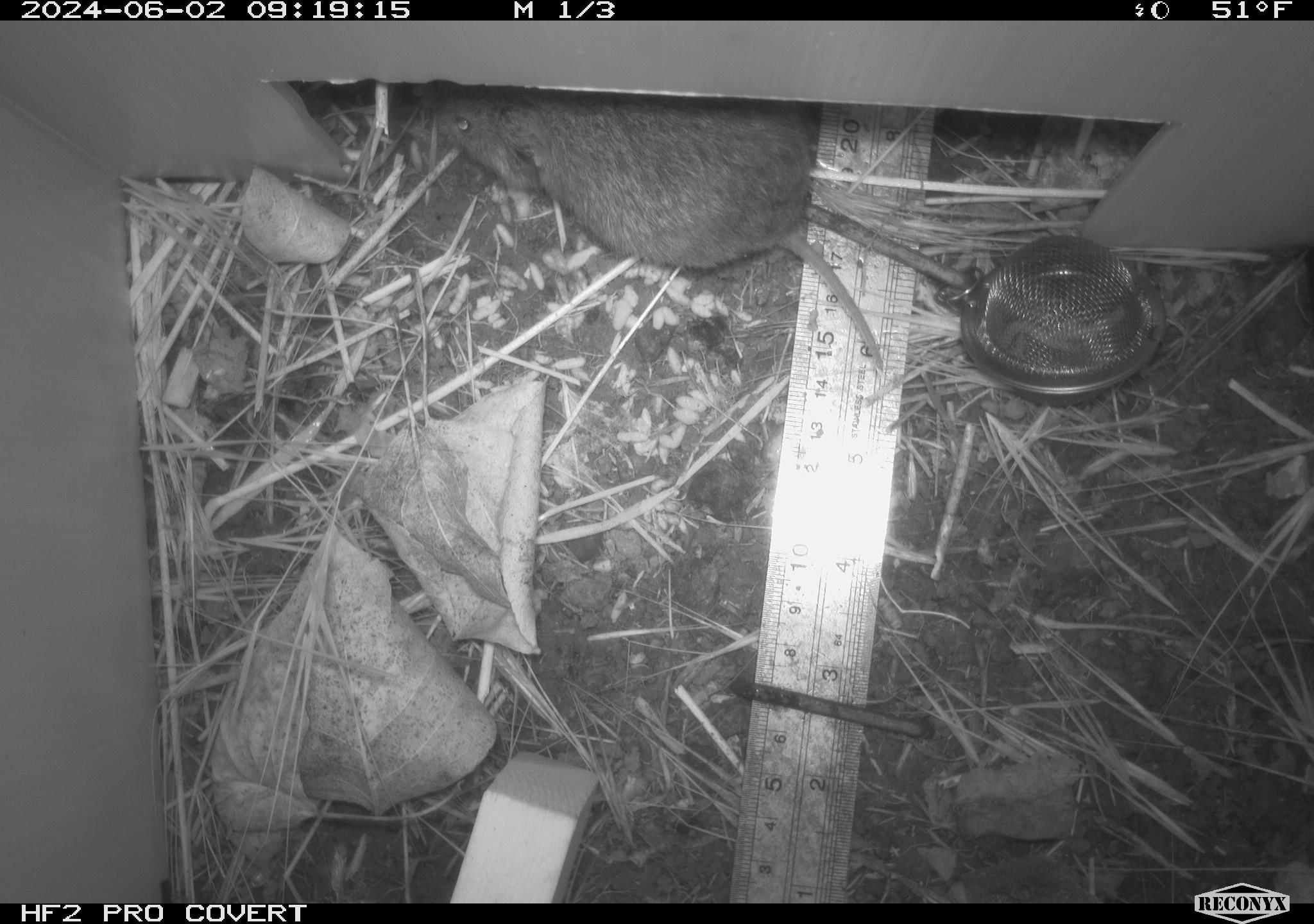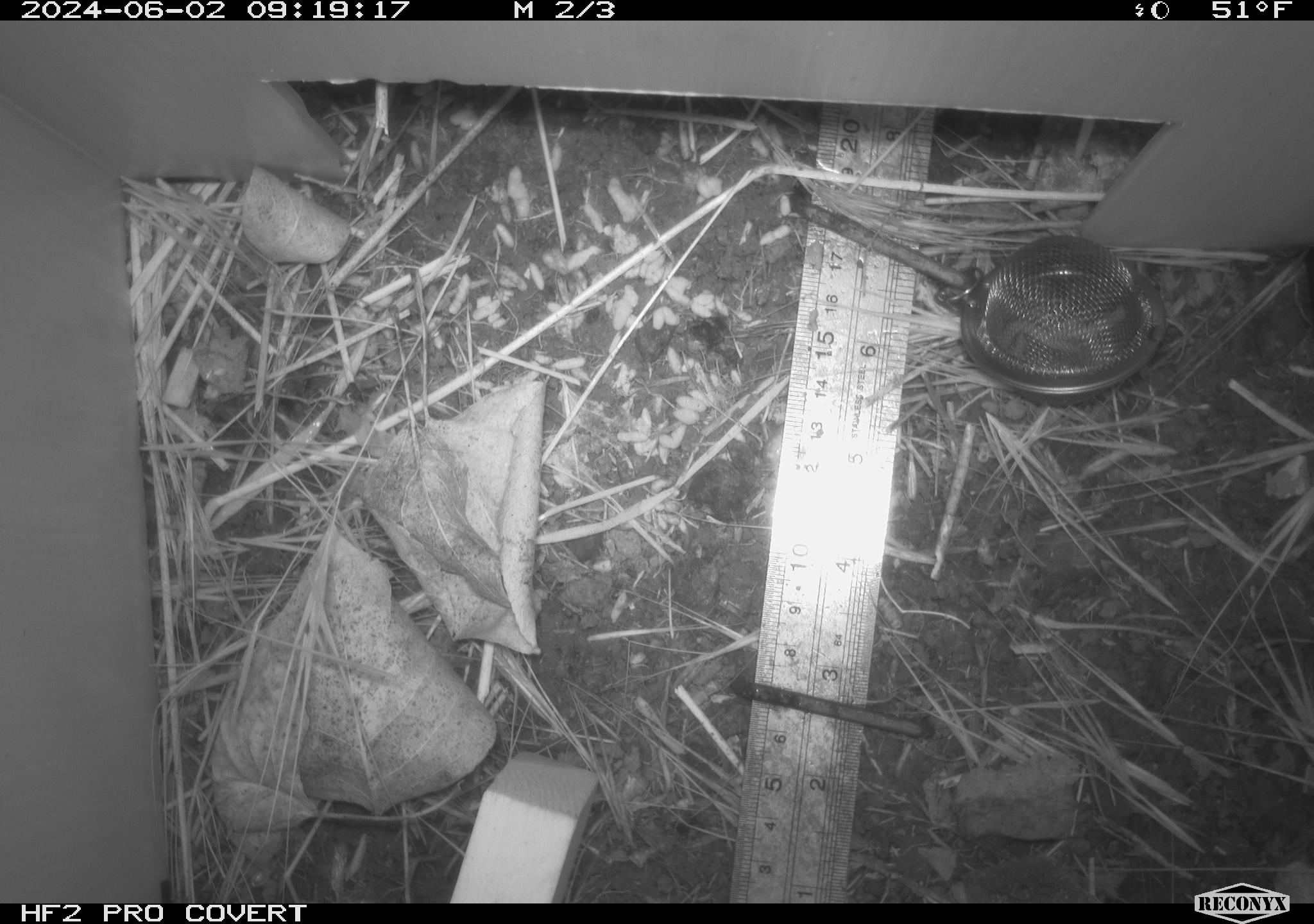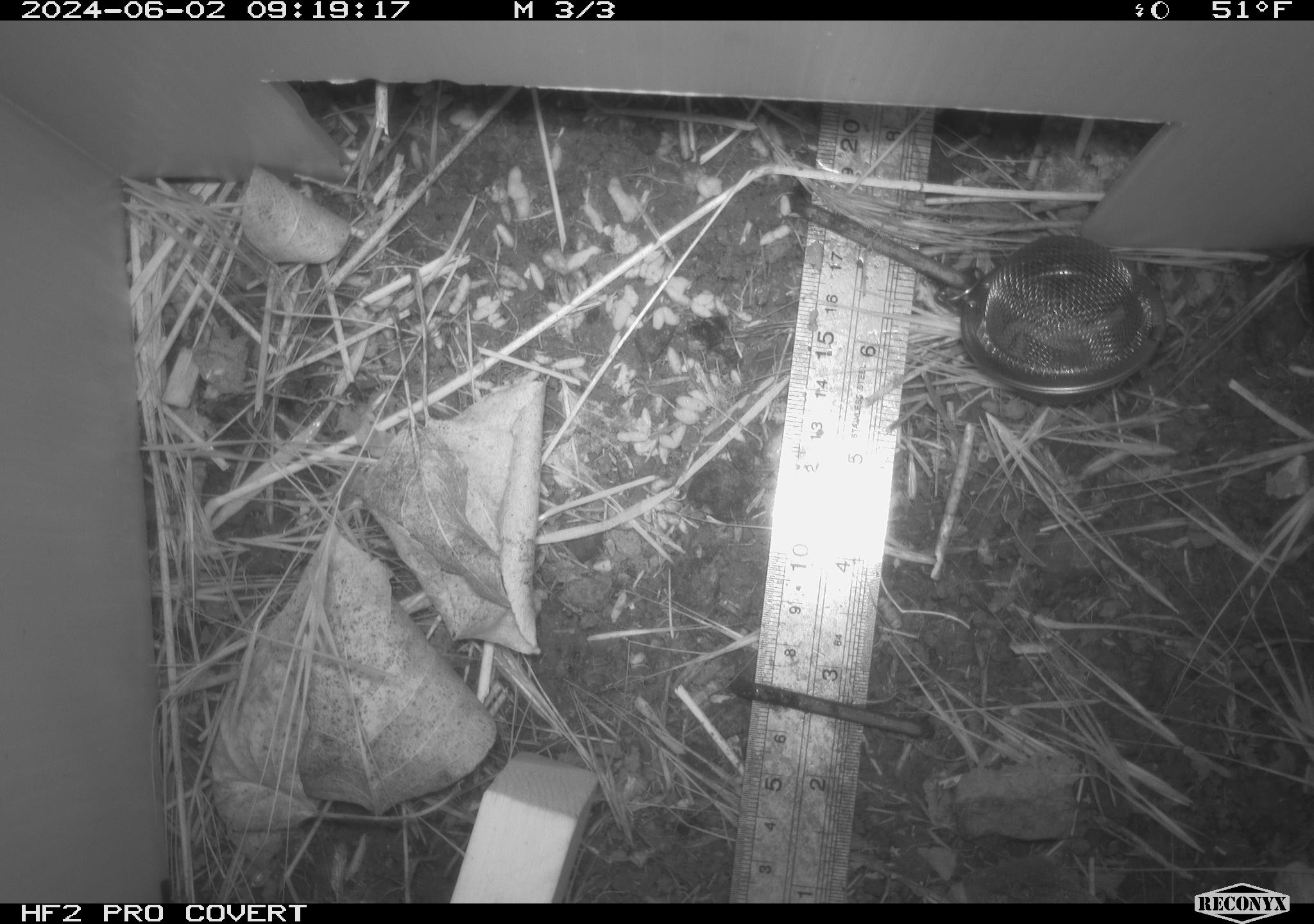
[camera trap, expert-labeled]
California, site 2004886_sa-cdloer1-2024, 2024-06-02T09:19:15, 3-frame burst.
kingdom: Animalia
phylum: Chordata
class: Mammalia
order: Rodentia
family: Cricetidae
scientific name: Arvicolinae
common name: voles, lemmings, and muskrats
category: arvicolinae subfamily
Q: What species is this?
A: Arvicolinae subfamily (voles, lemmings, and muskrats) (Arvicolinae).